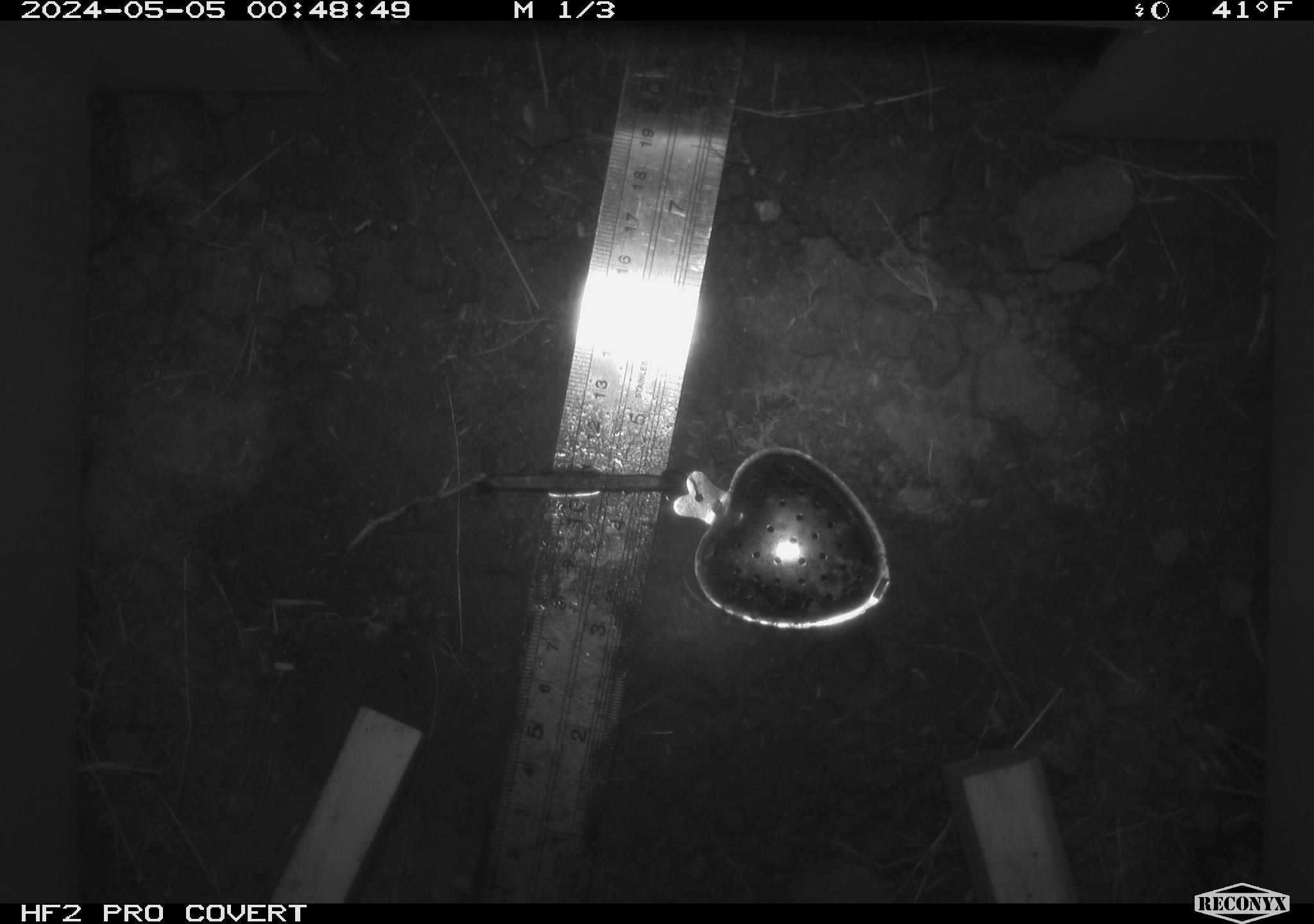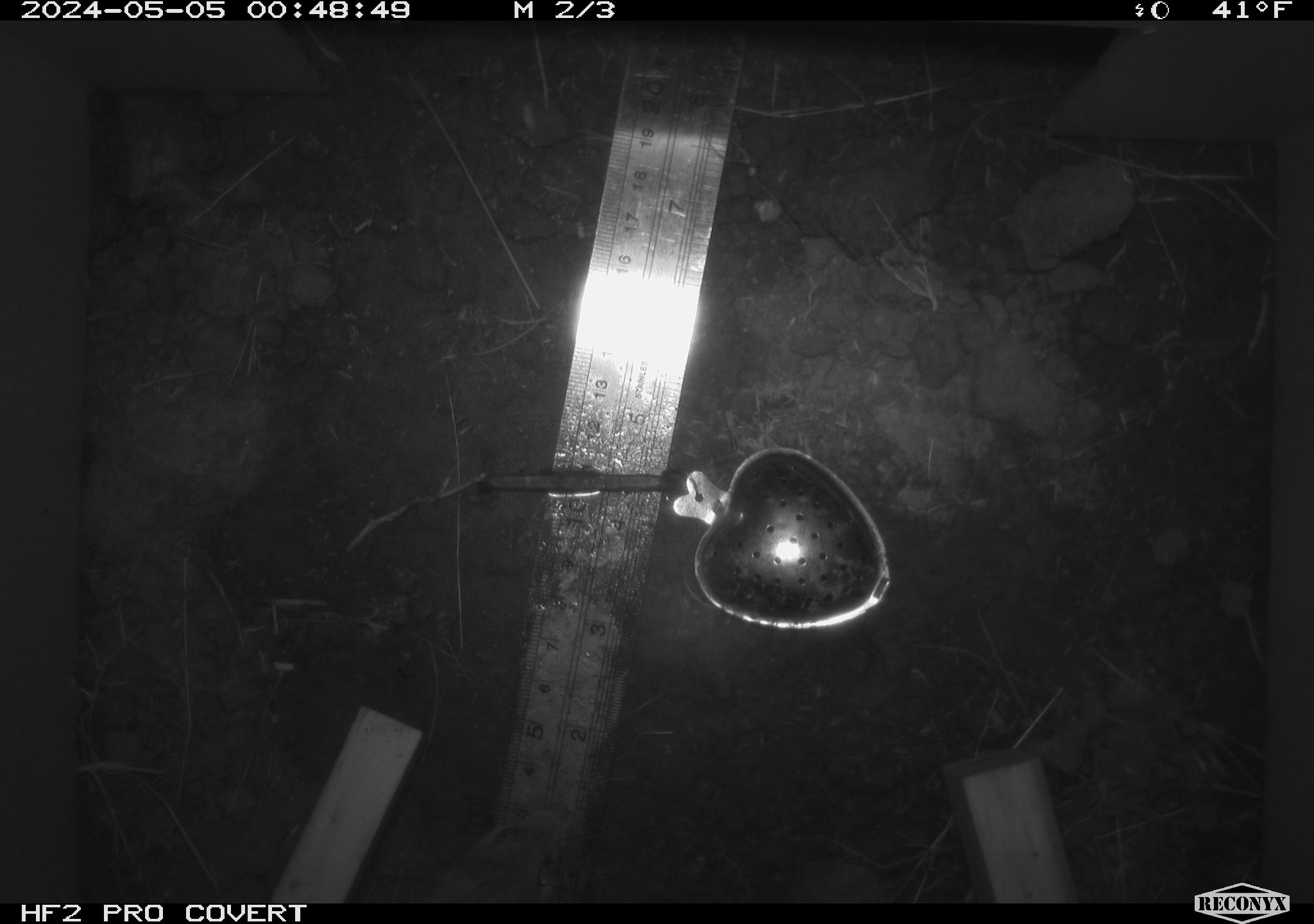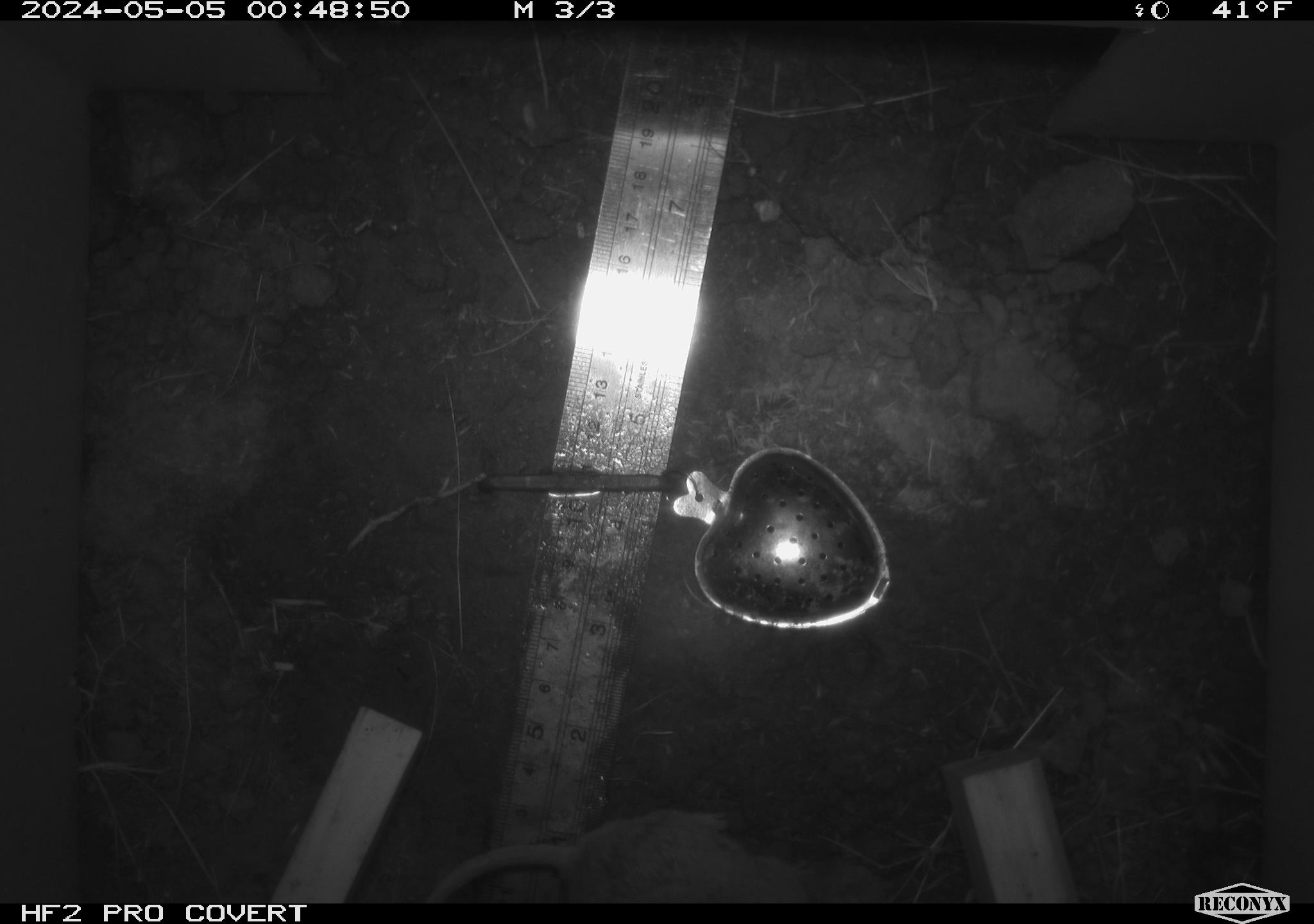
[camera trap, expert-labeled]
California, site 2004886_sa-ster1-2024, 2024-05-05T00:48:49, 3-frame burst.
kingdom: Animalia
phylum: Chordata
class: Mammalia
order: Rodentia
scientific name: Rodentia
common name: mouse species